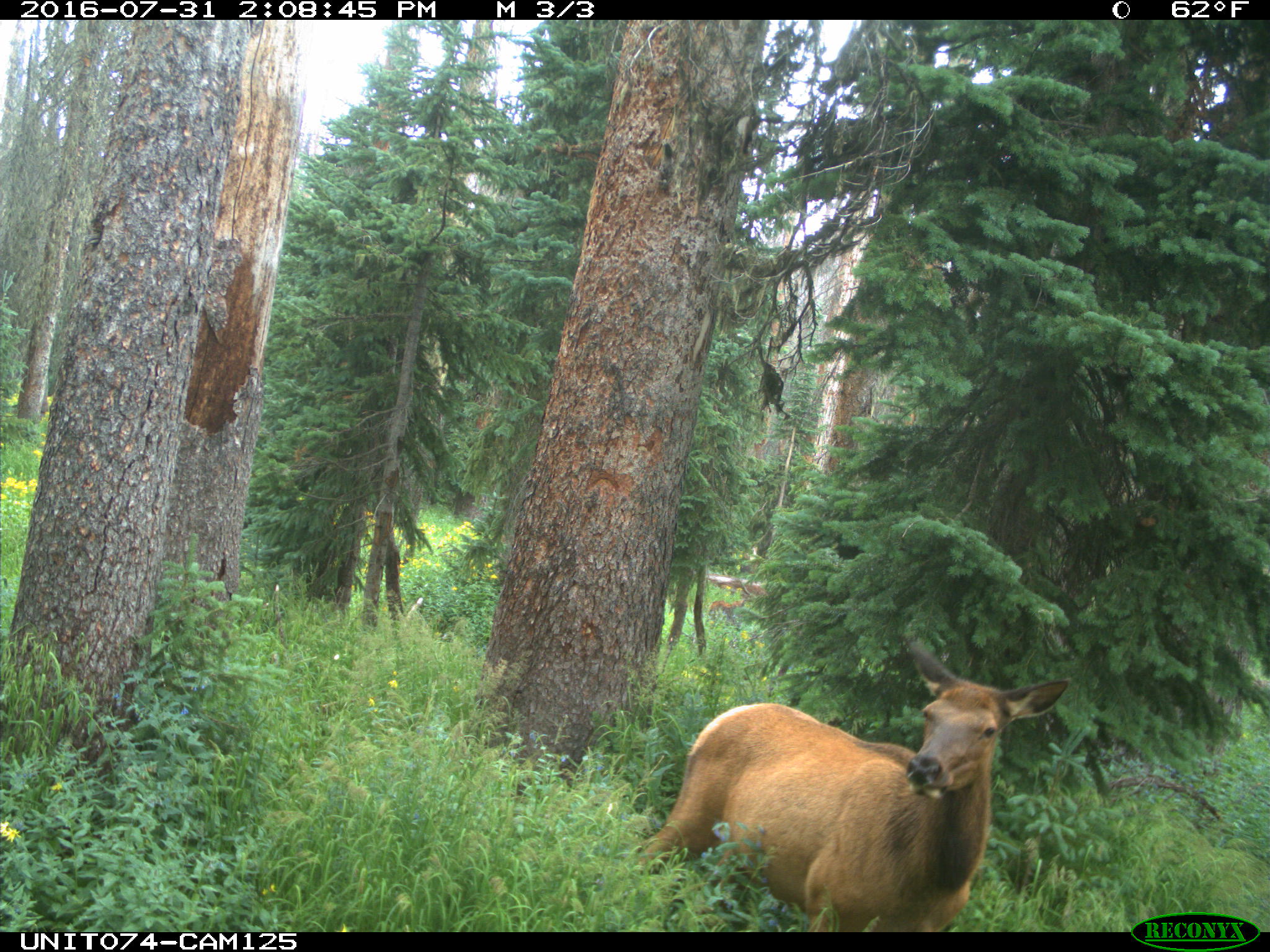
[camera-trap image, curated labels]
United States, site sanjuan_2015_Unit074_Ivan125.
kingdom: Animalia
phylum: Chordata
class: Mammalia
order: Artiodactyla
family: Cervidae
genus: Cervus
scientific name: Cervus elaphus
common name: red deer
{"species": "Cervus elaphus (red deer)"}